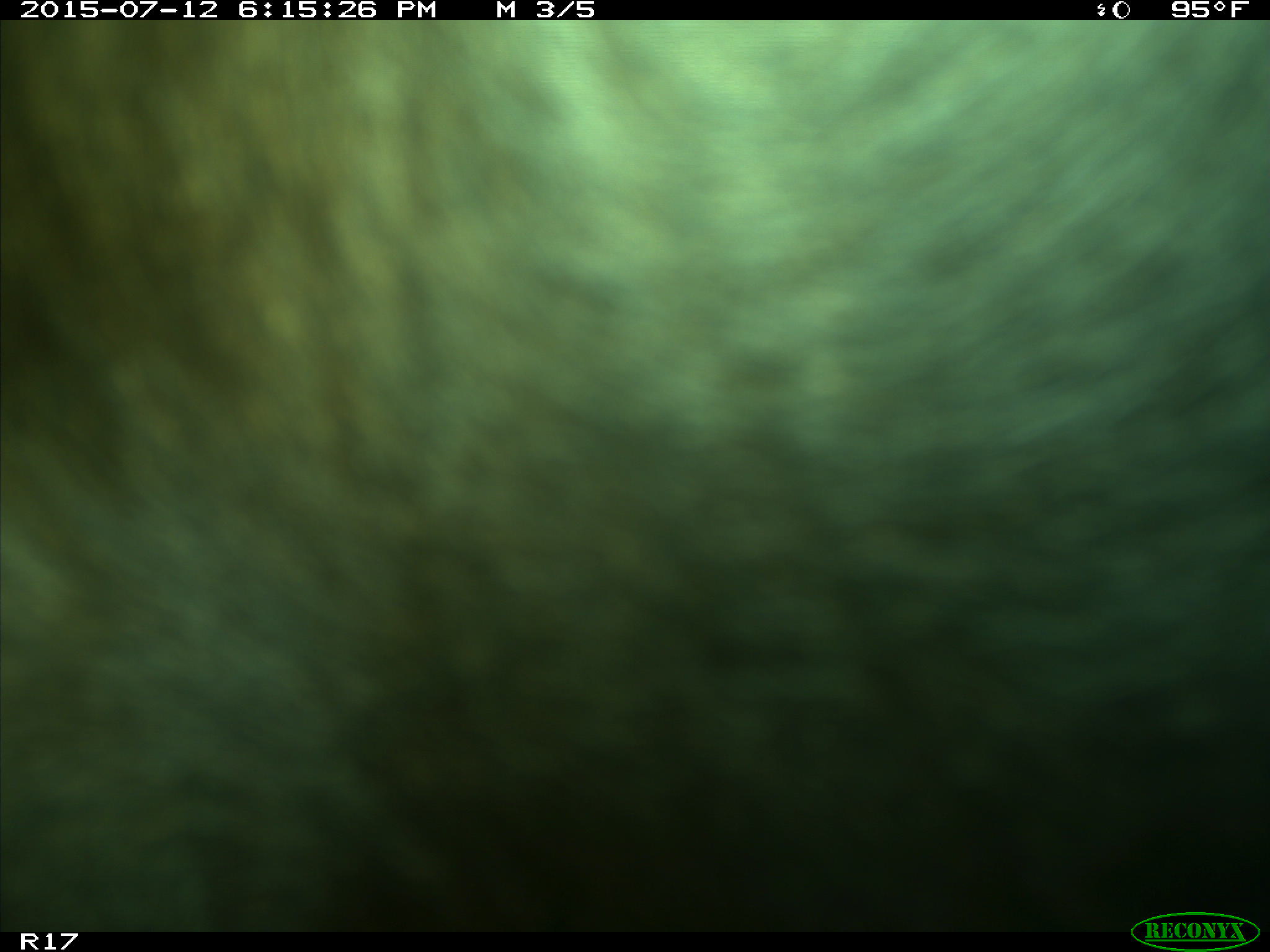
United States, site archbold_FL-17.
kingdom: Animalia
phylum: Chordata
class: Mammalia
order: Artiodactyla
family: Bovidae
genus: Bos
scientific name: Bos taurus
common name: domestic cow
Bos taurus (domestic cow).